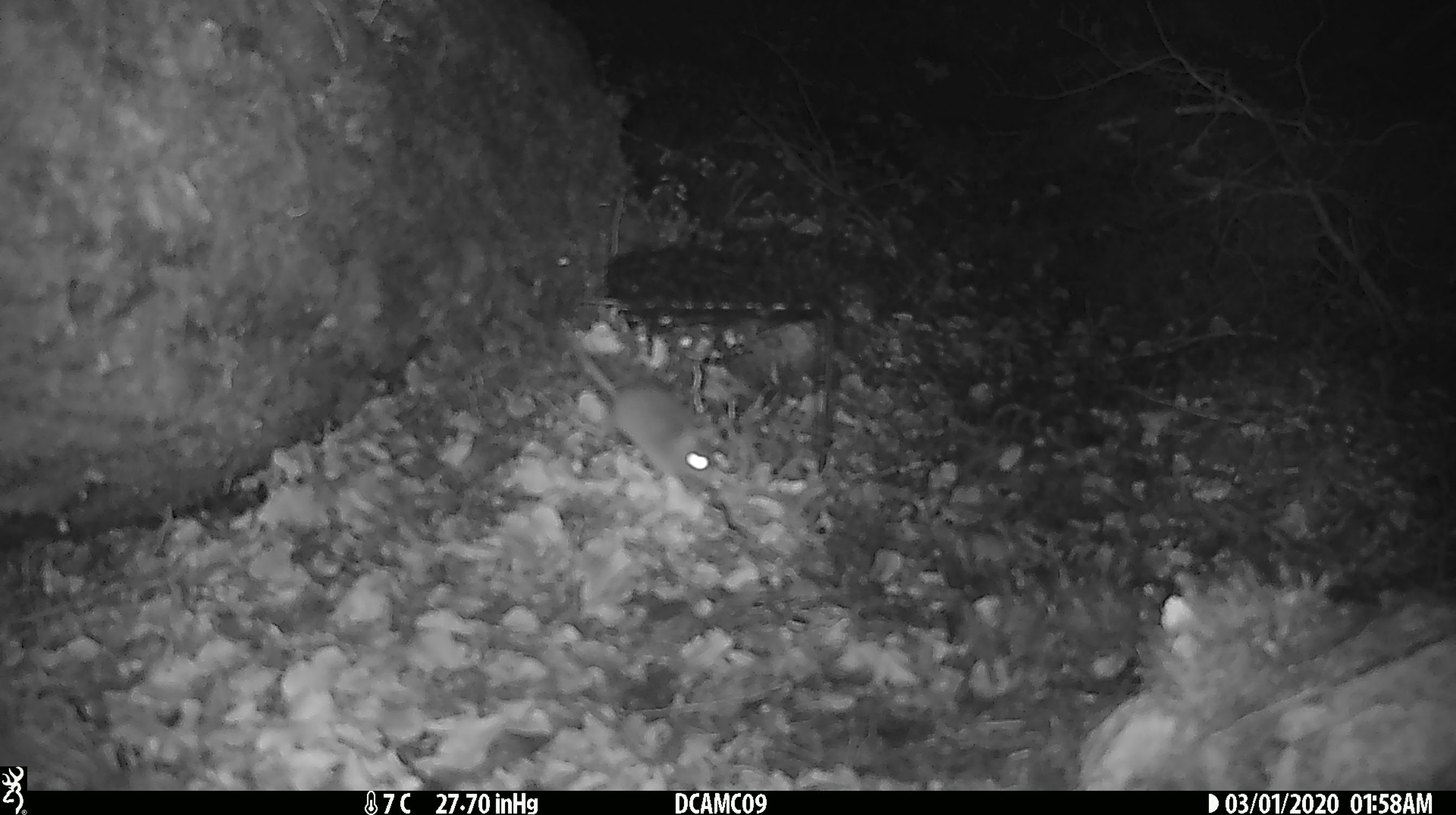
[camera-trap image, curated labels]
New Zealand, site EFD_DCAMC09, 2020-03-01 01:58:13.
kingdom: Animalia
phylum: Chordata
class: Mammalia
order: Rodentia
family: Muridae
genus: Mus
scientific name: Mus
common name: mouse